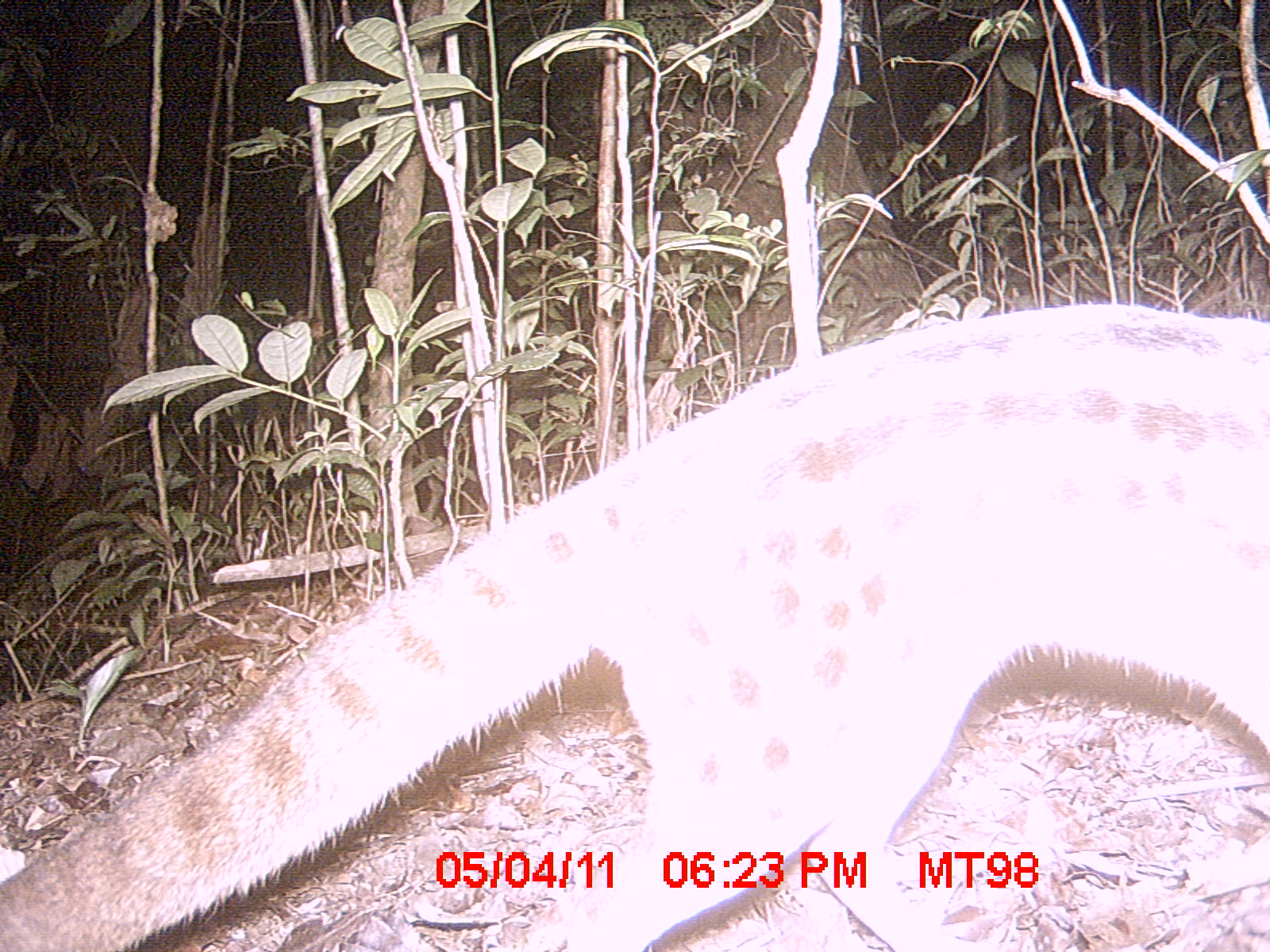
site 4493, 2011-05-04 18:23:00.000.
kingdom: Animalia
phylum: Chordata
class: Mammalia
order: Carnivora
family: Eupleridae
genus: Fossa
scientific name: Fossa fossana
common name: fanaloka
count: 1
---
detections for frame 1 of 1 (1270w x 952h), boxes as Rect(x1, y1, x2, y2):
fossa fossana: Rect(0, 299, 1270, 944)